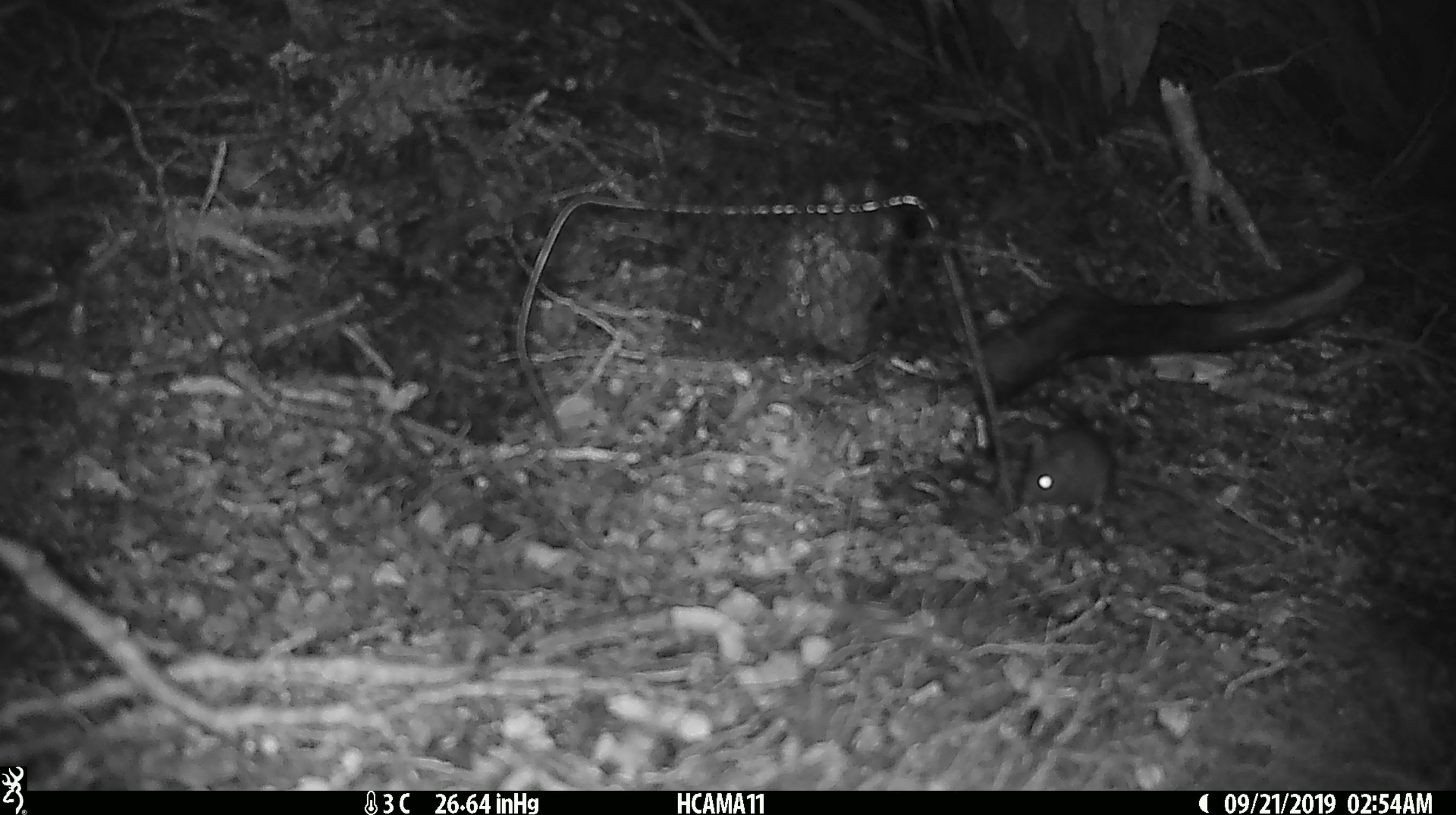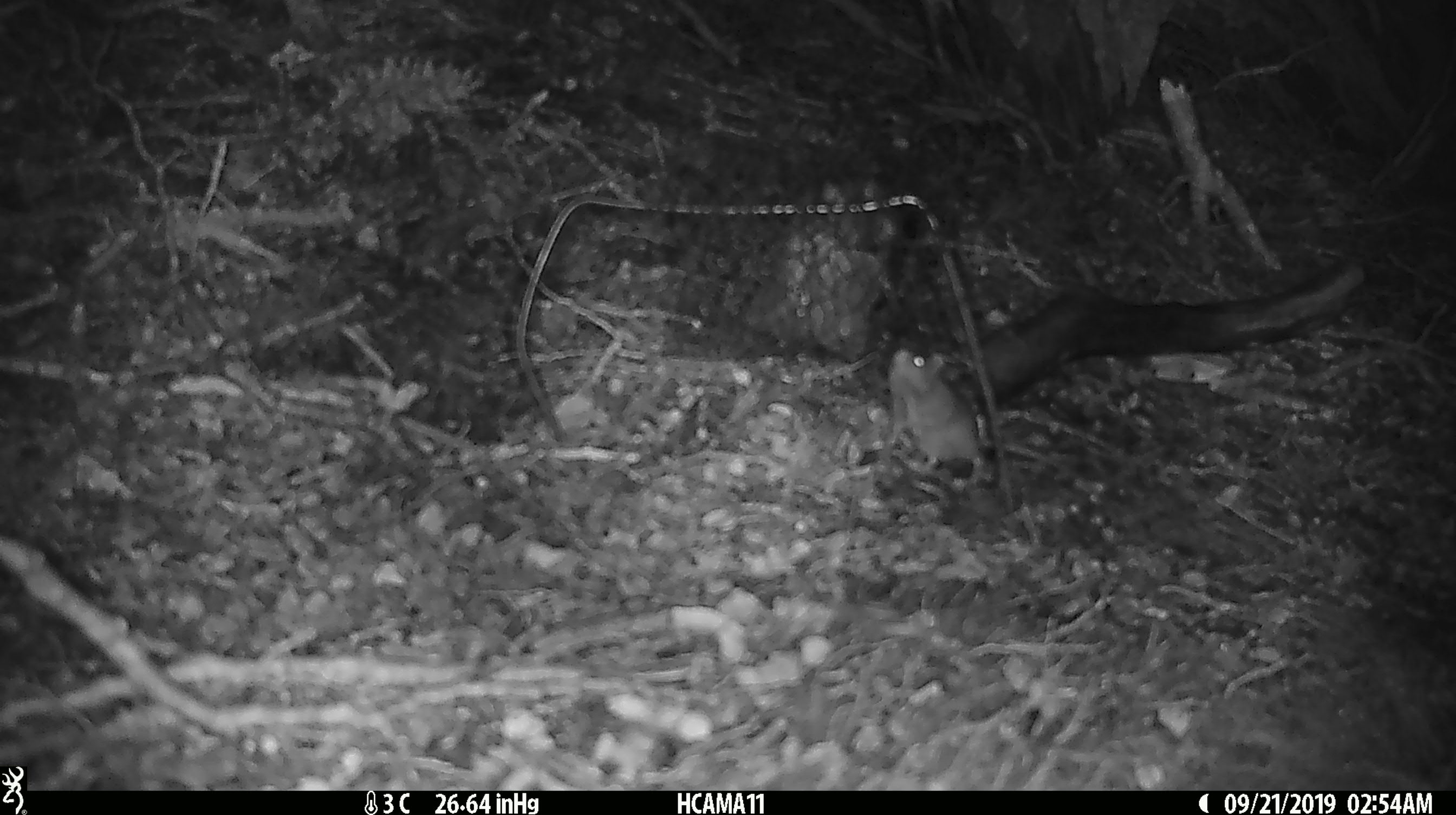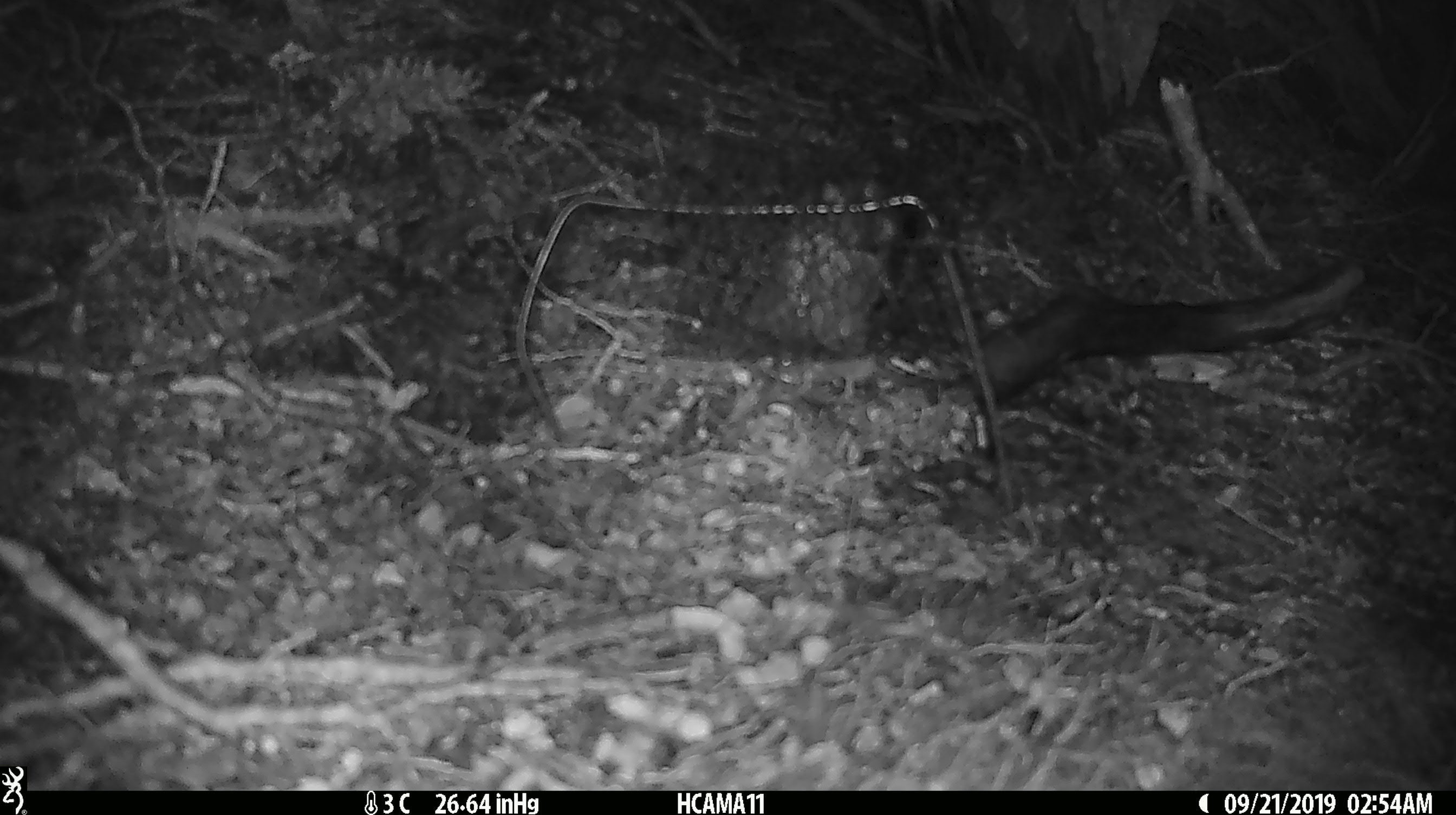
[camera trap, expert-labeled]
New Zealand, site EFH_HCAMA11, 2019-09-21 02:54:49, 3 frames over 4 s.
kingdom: Animalia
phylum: Chordata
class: Mammalia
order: Rodentia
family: Muridae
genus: Mus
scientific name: Mus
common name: mouse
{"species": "mouse (Mus)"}